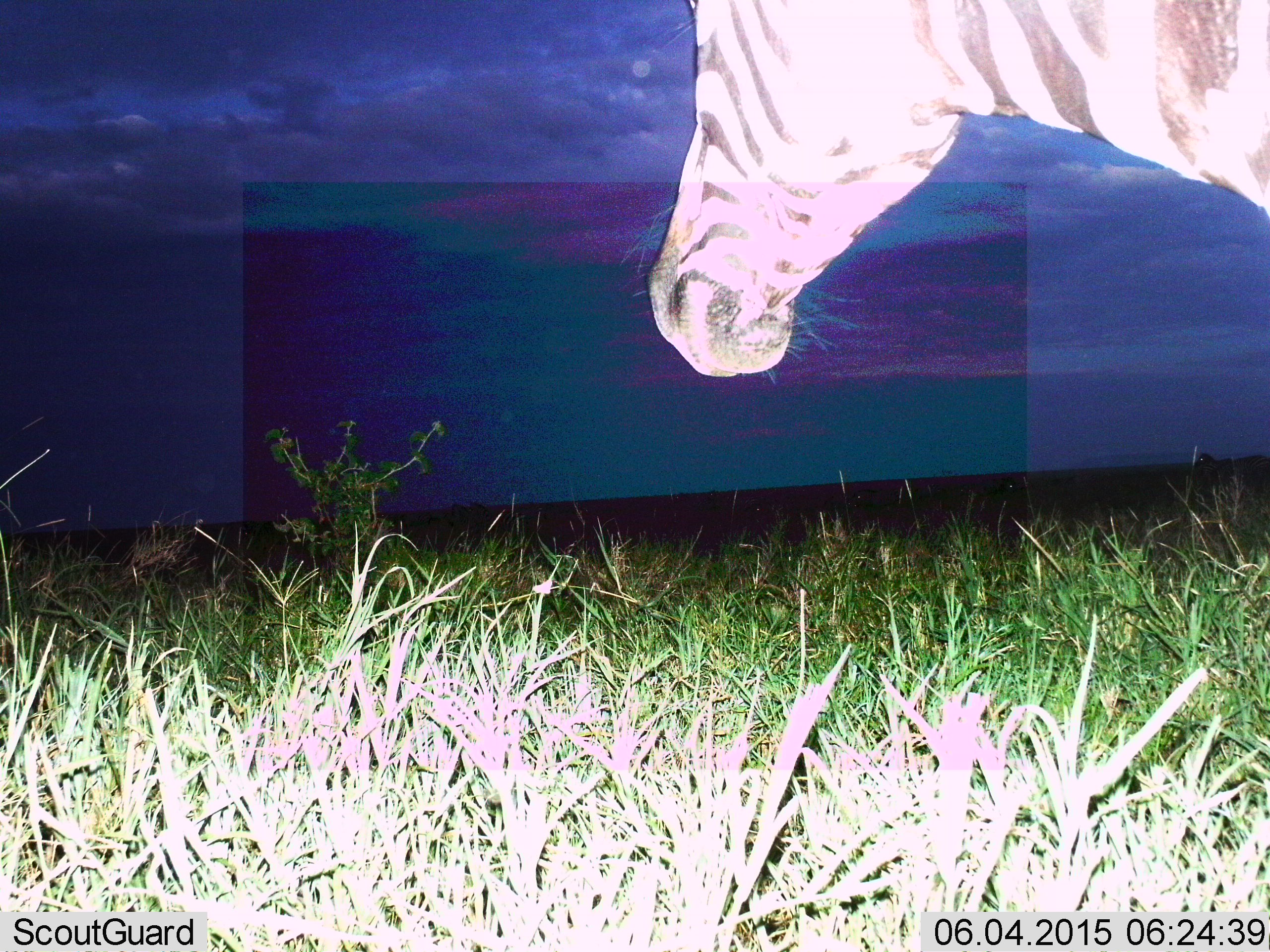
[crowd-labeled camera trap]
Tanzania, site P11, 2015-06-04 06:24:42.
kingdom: Animalia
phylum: Chordata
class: Mammalia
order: Perissodactyla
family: Equidae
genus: Equus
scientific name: Equus quagga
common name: plains zebra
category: zebra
Zebra (plains zebra) (Equus quagga), count 1. Behavior (volunteer vote fractions): standing 80%, resting 0%, moving 10%, interacting 0%. Young present (vote fraction): 0%. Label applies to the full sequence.